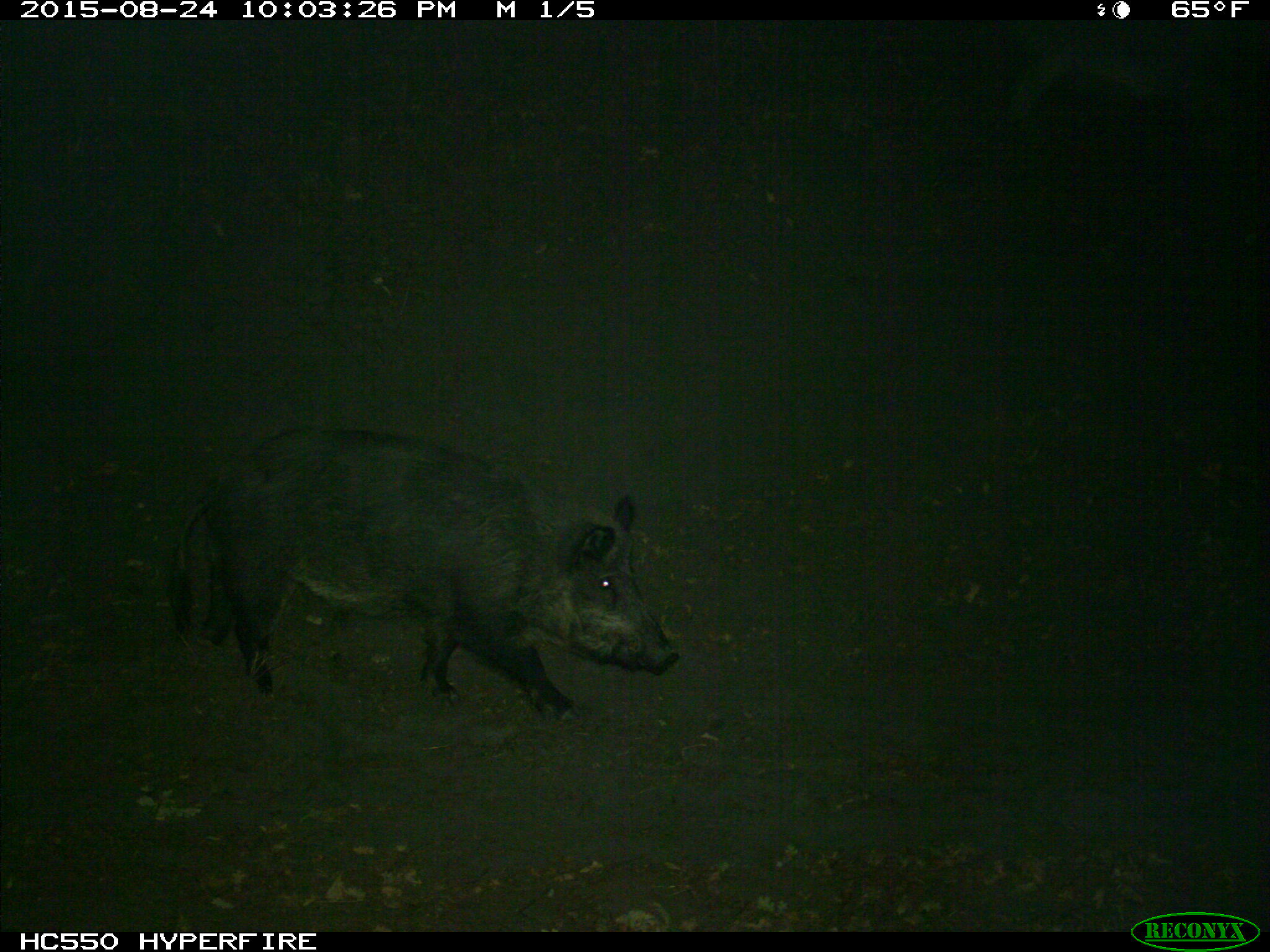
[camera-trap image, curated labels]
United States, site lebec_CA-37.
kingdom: Animalia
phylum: Chordata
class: Mammalia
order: Artiodactyla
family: Suidae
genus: Sus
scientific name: Sus scrofa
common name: wild boar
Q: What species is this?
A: Sus scrofa (wild boar).